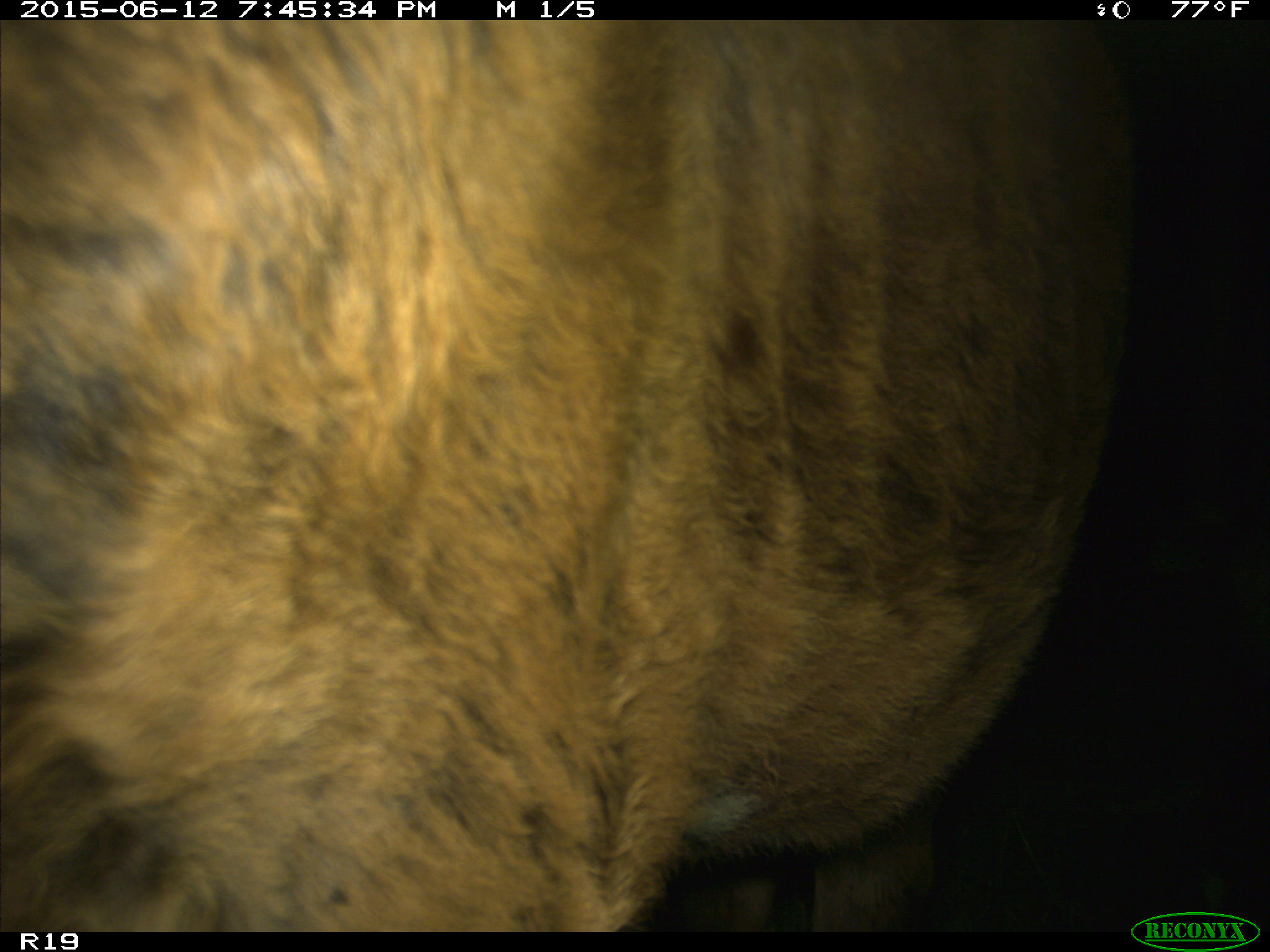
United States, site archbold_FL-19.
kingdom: Animalia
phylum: Chordata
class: Mammalia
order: Artiodactyla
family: Bovidae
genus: Bos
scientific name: Bos taurus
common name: domestic cow